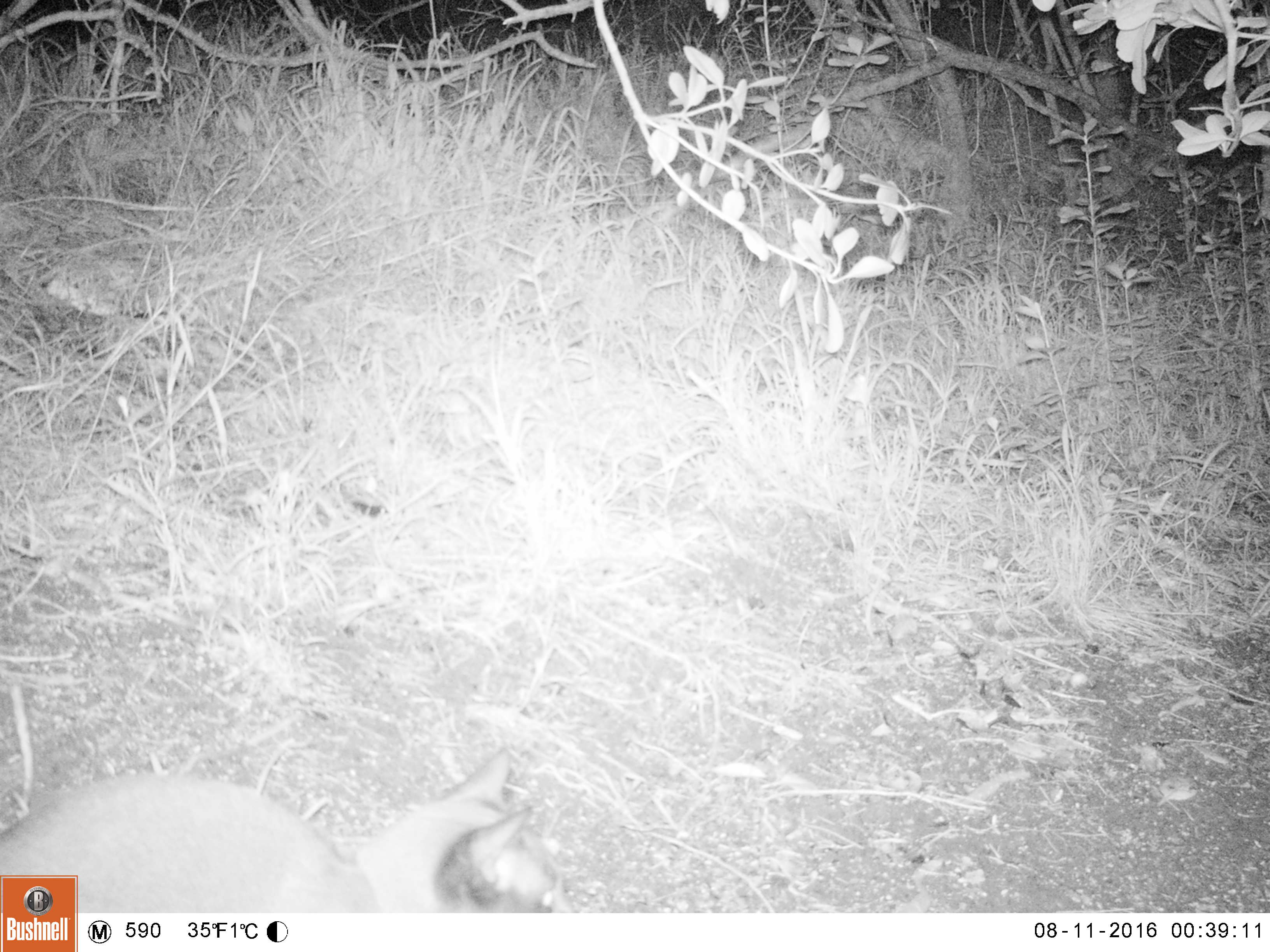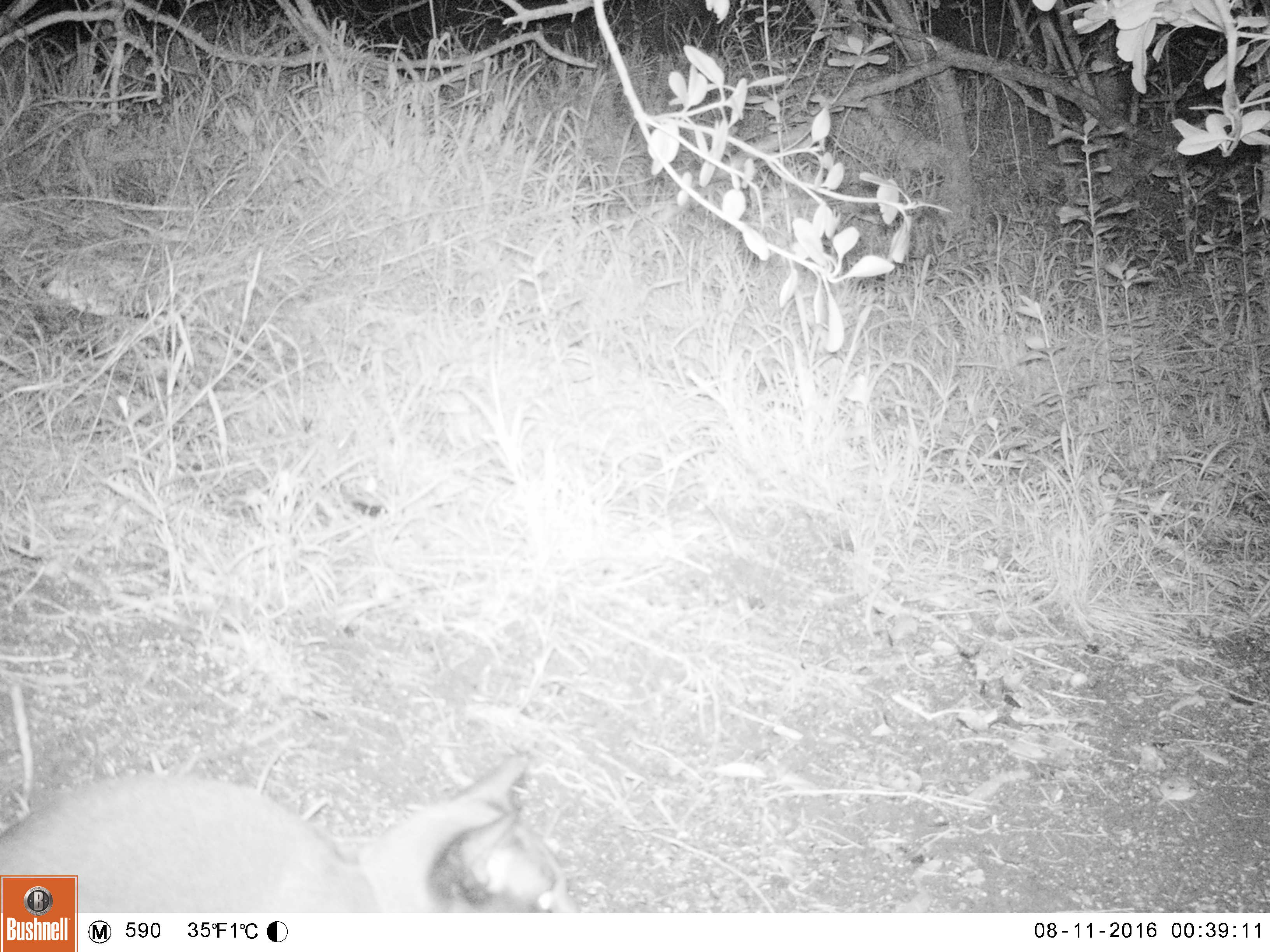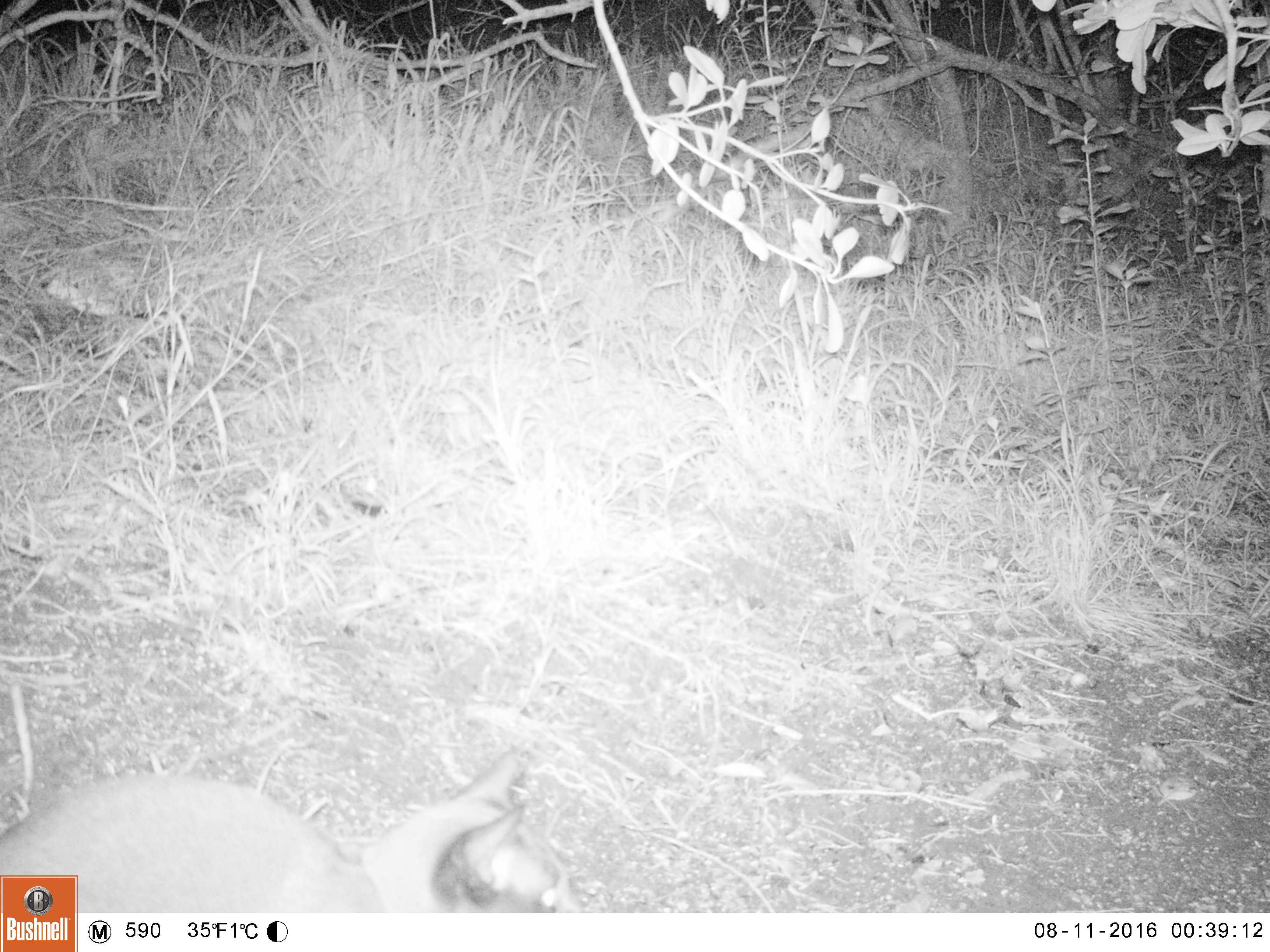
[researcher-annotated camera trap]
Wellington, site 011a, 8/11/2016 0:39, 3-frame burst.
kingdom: Animalia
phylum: Chordata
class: Mammalia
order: Carnivora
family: Felidae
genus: Felis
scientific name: Felis catus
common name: cat